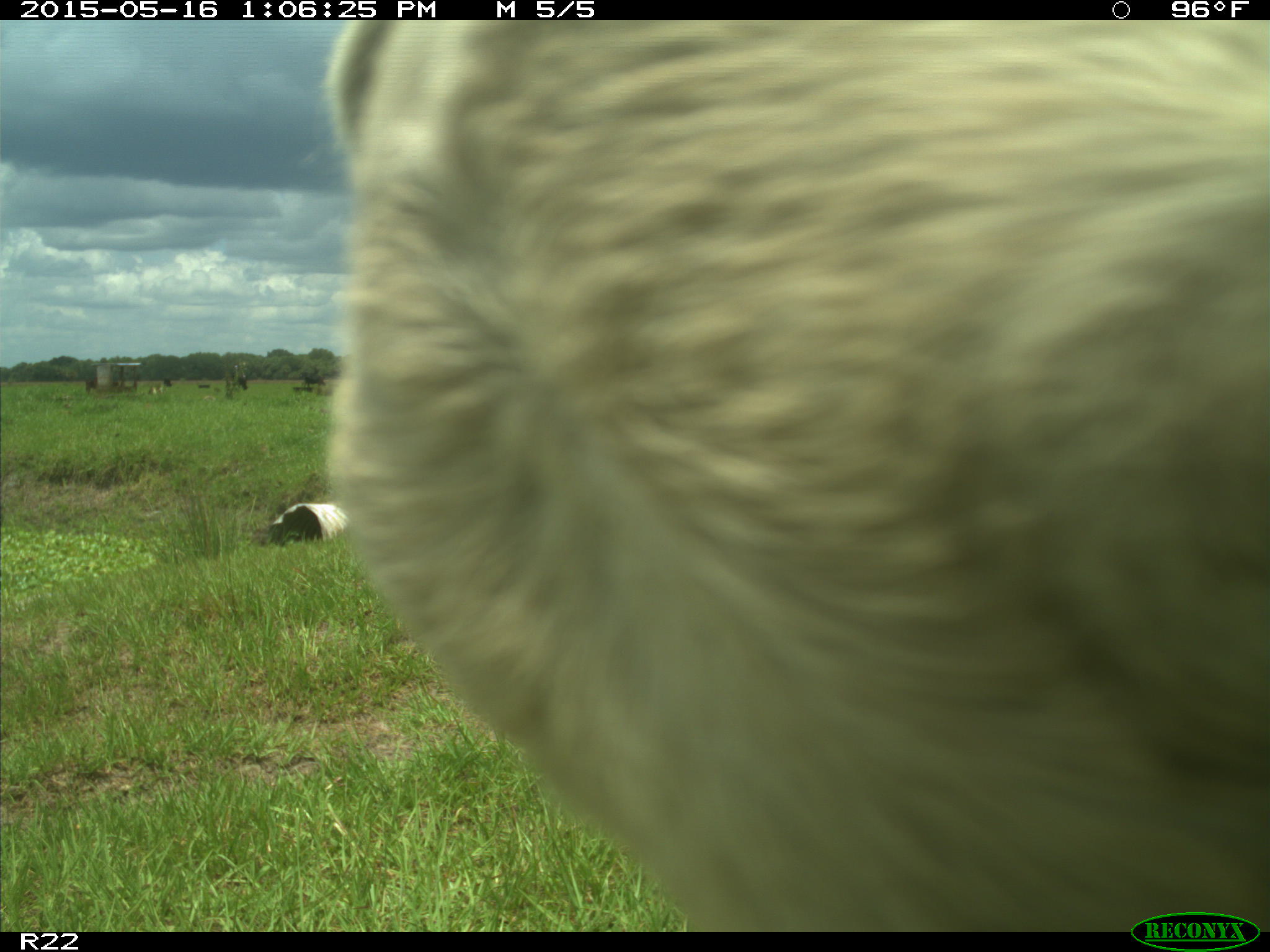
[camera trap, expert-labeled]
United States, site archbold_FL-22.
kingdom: Animalia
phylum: Chordata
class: Mammalia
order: Artiodactyla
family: Bovidae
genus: Bos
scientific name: Bos taurus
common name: domestic cow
Bos taurus (domestic cow).